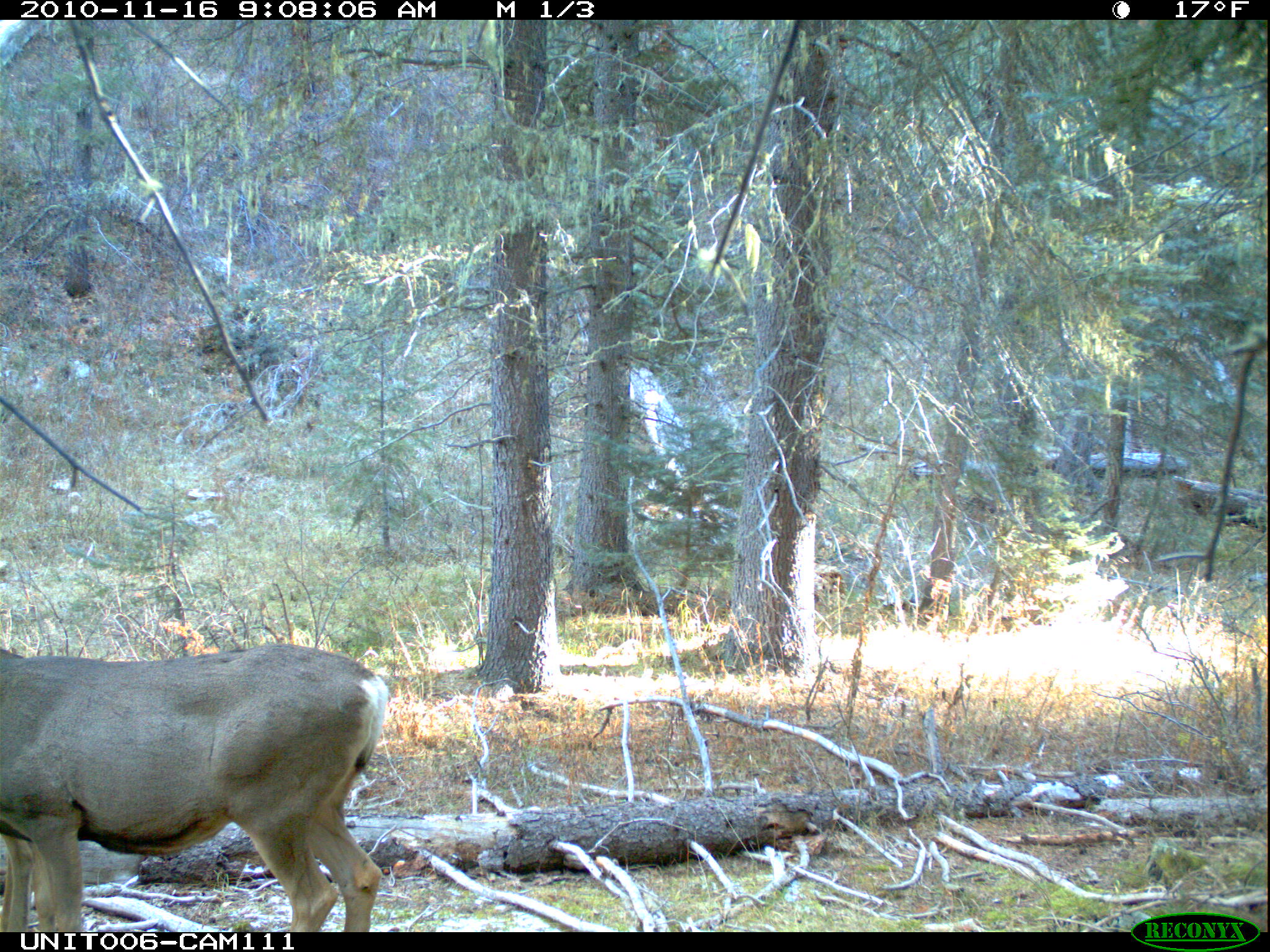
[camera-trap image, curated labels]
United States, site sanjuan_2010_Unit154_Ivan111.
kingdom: Animalia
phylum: Chordata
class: Mammalia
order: Artiodactyla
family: Cervidae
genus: Odocoileus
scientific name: Odocoileus hemionus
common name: mule deer